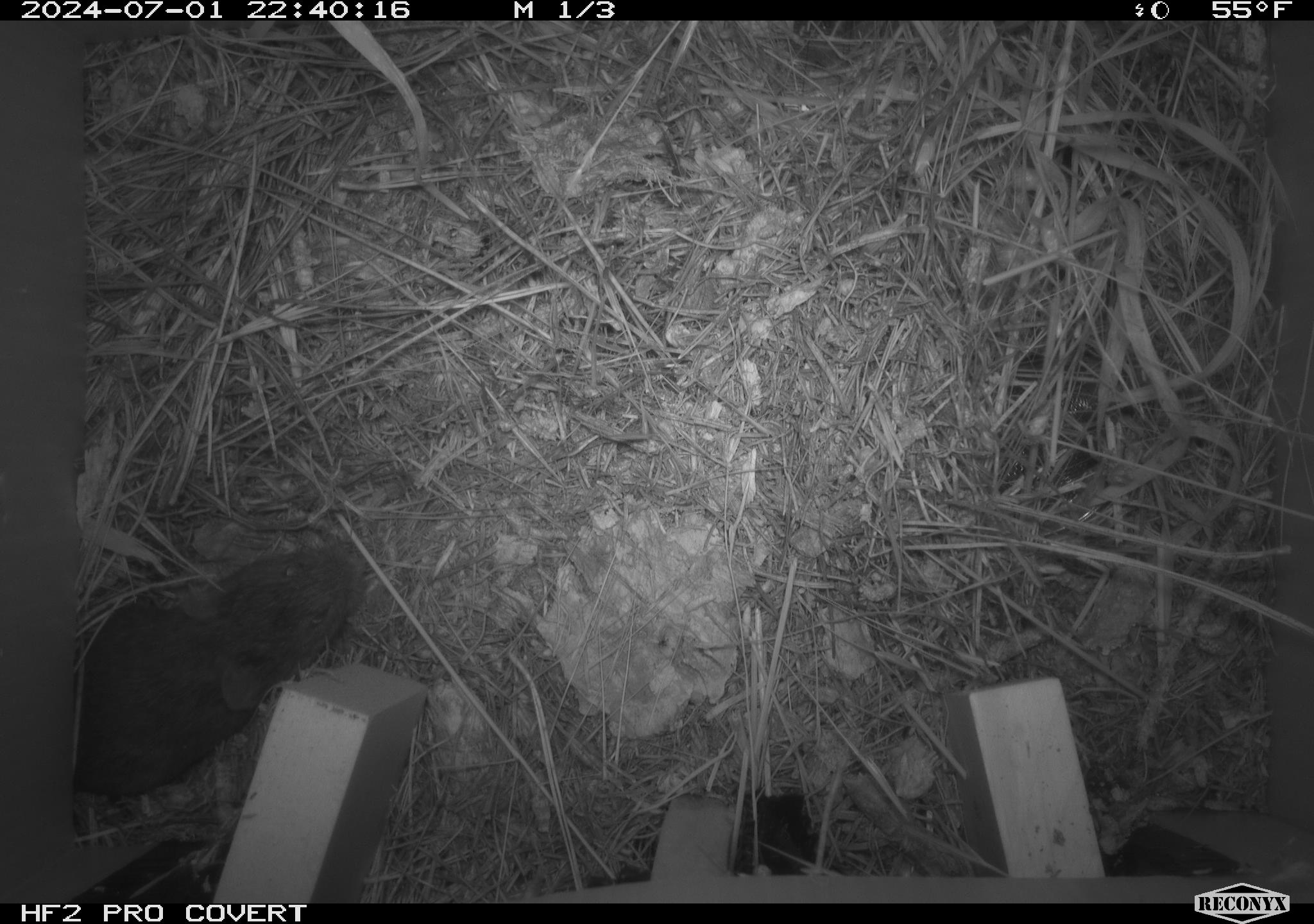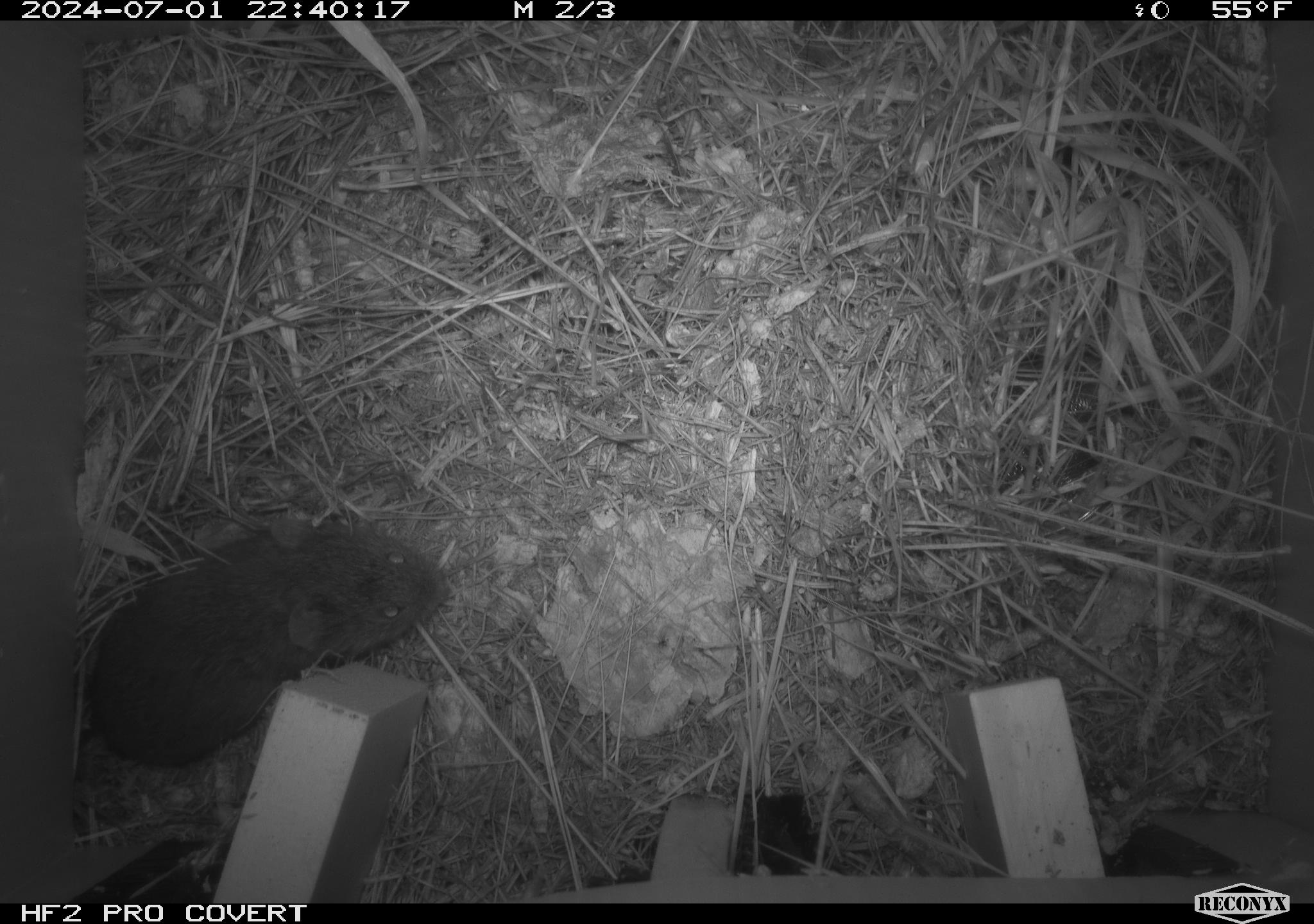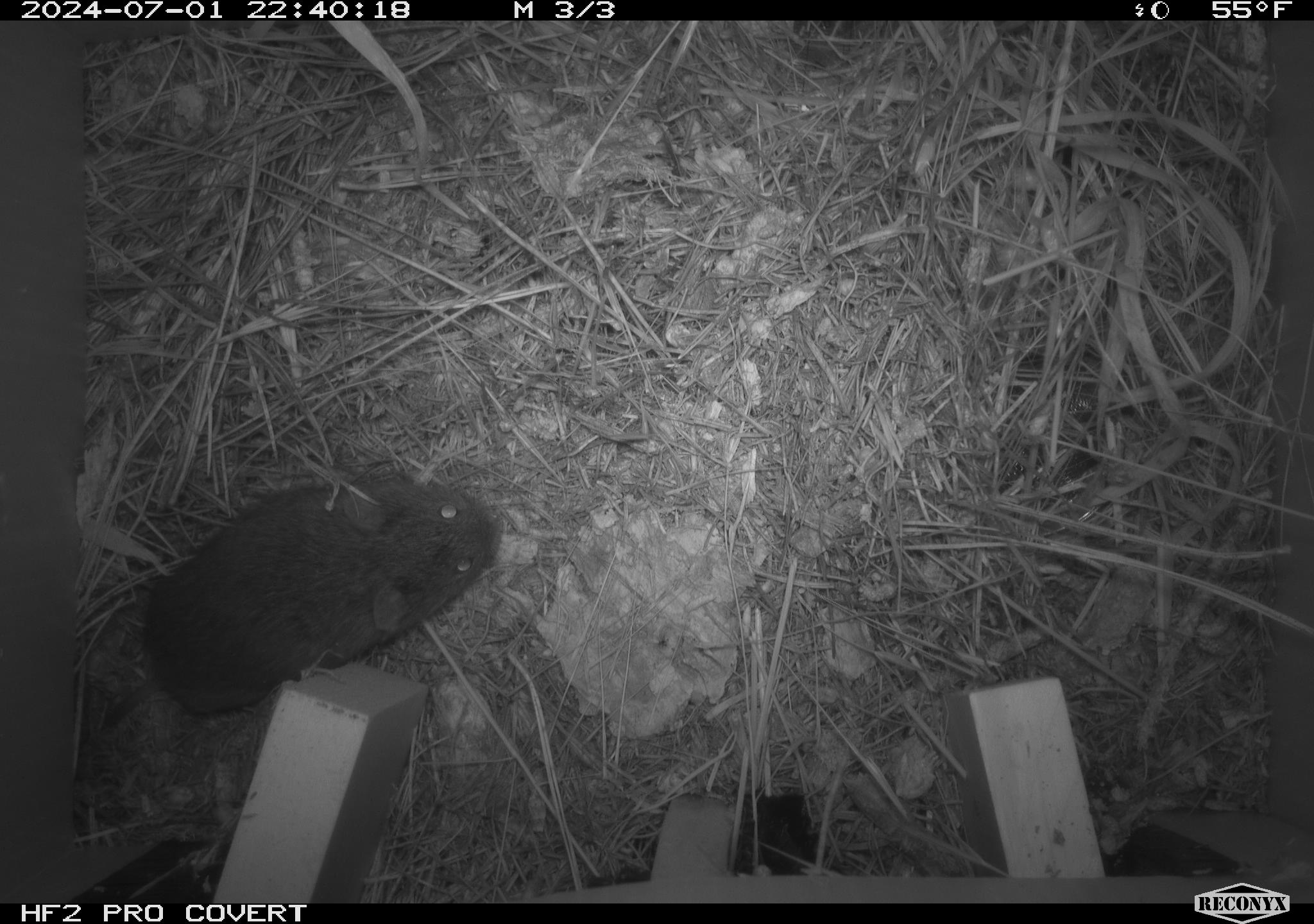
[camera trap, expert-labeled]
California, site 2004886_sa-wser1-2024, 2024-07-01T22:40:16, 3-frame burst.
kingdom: Animalia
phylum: Chordata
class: Mammalia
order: Rodentia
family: Cricetidae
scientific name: Arvicolinae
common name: voles, lemmings, and muskrats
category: arvicolinae subfamily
Arvicolinae subfamily (voles, lemmings, and muskrats) (Arvicolinae).